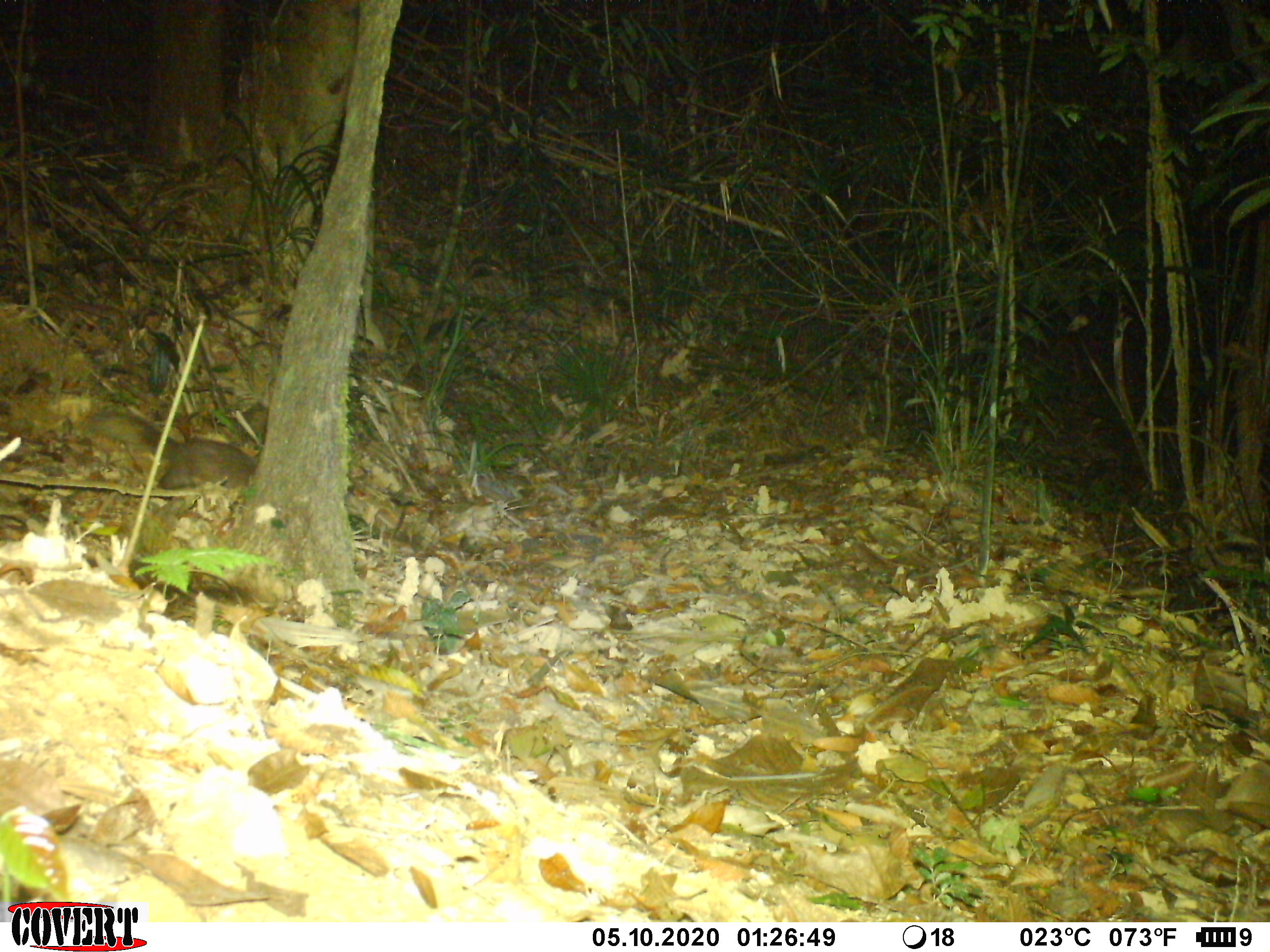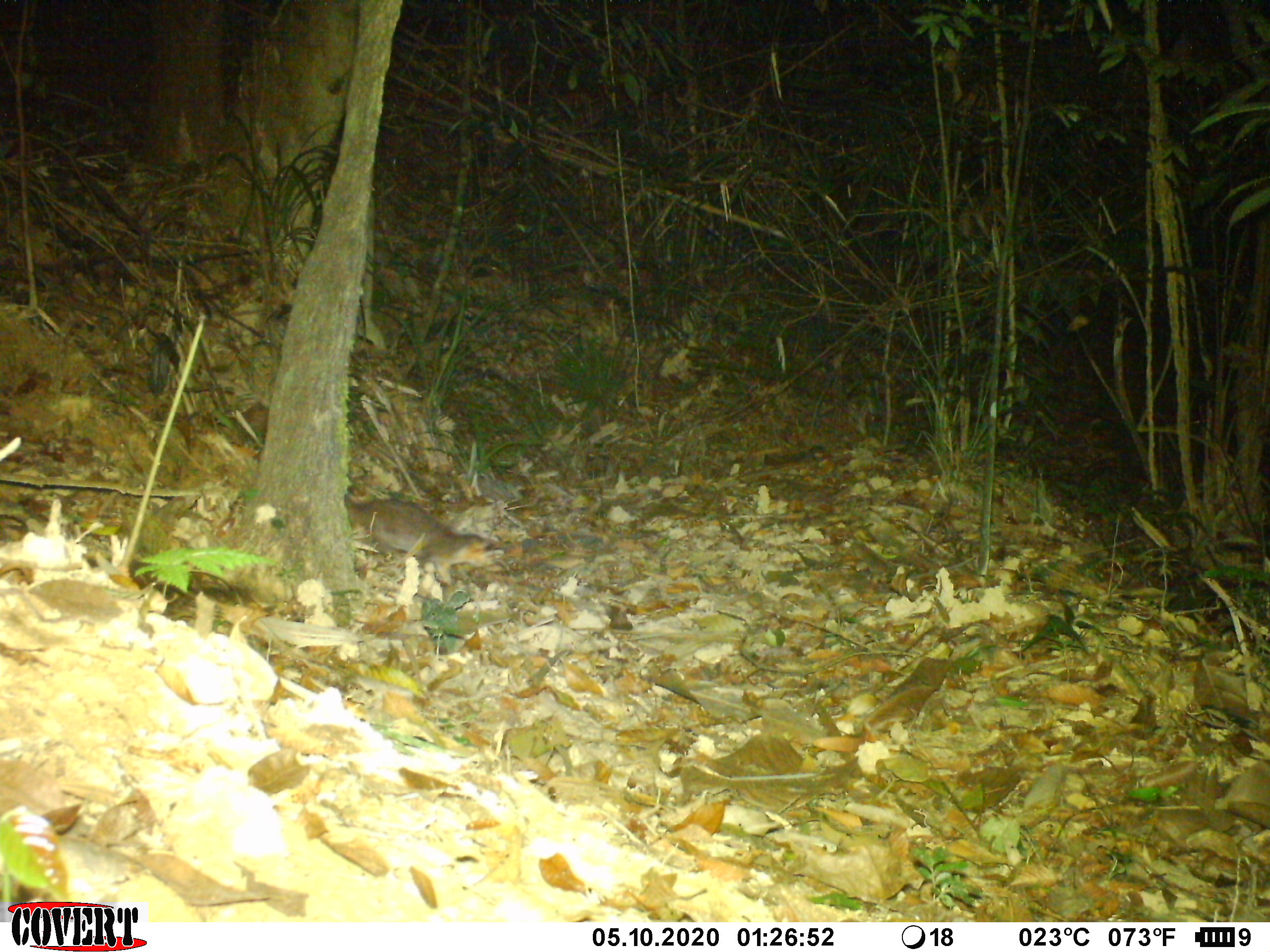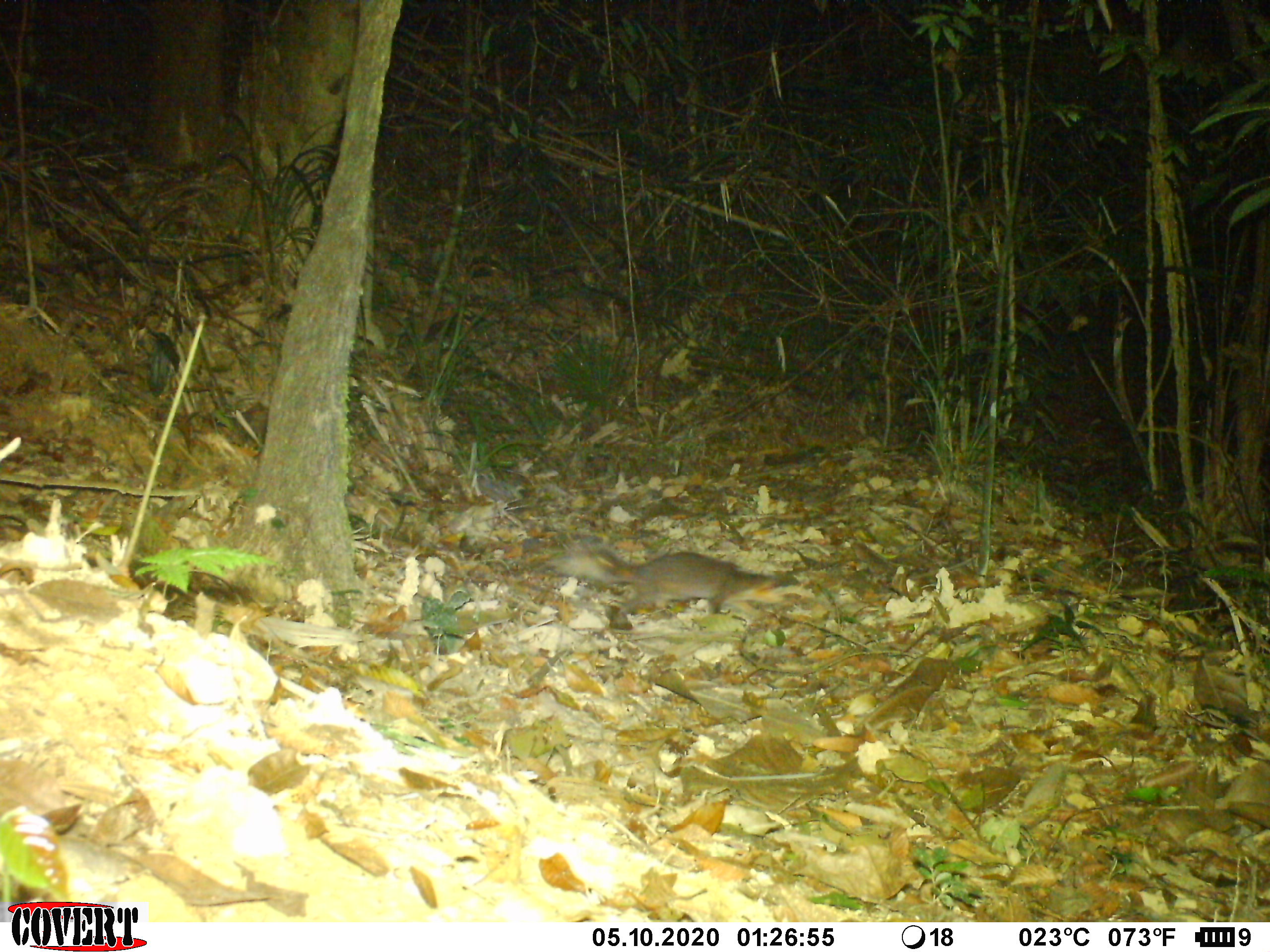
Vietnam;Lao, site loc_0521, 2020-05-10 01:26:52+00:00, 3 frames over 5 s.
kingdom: Animalia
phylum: Chordata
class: Mammalia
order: Carnivora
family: Mustelidae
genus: Melogale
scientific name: Melogale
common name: ferret badger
Ferret badger (Melogale). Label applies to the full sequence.